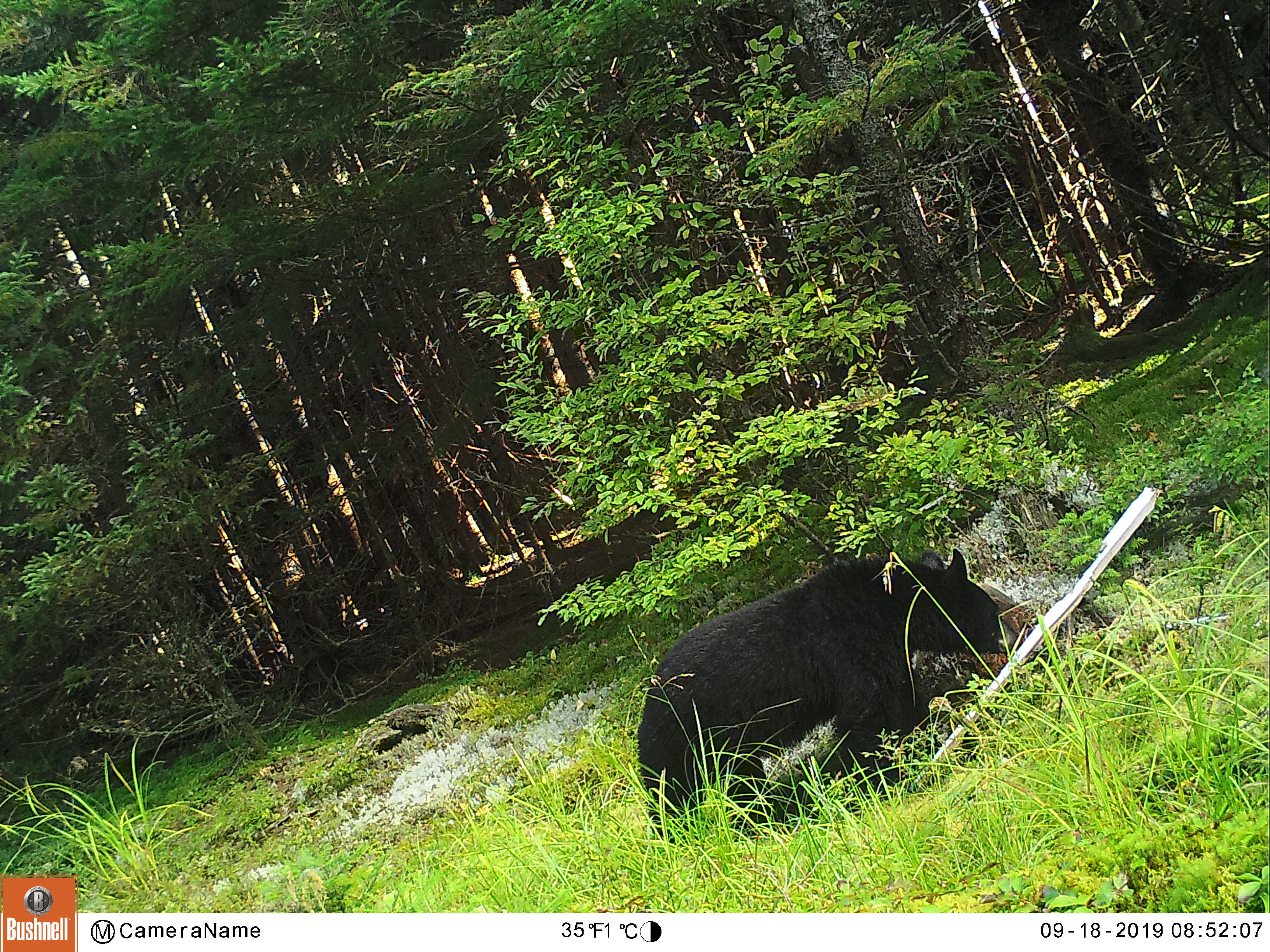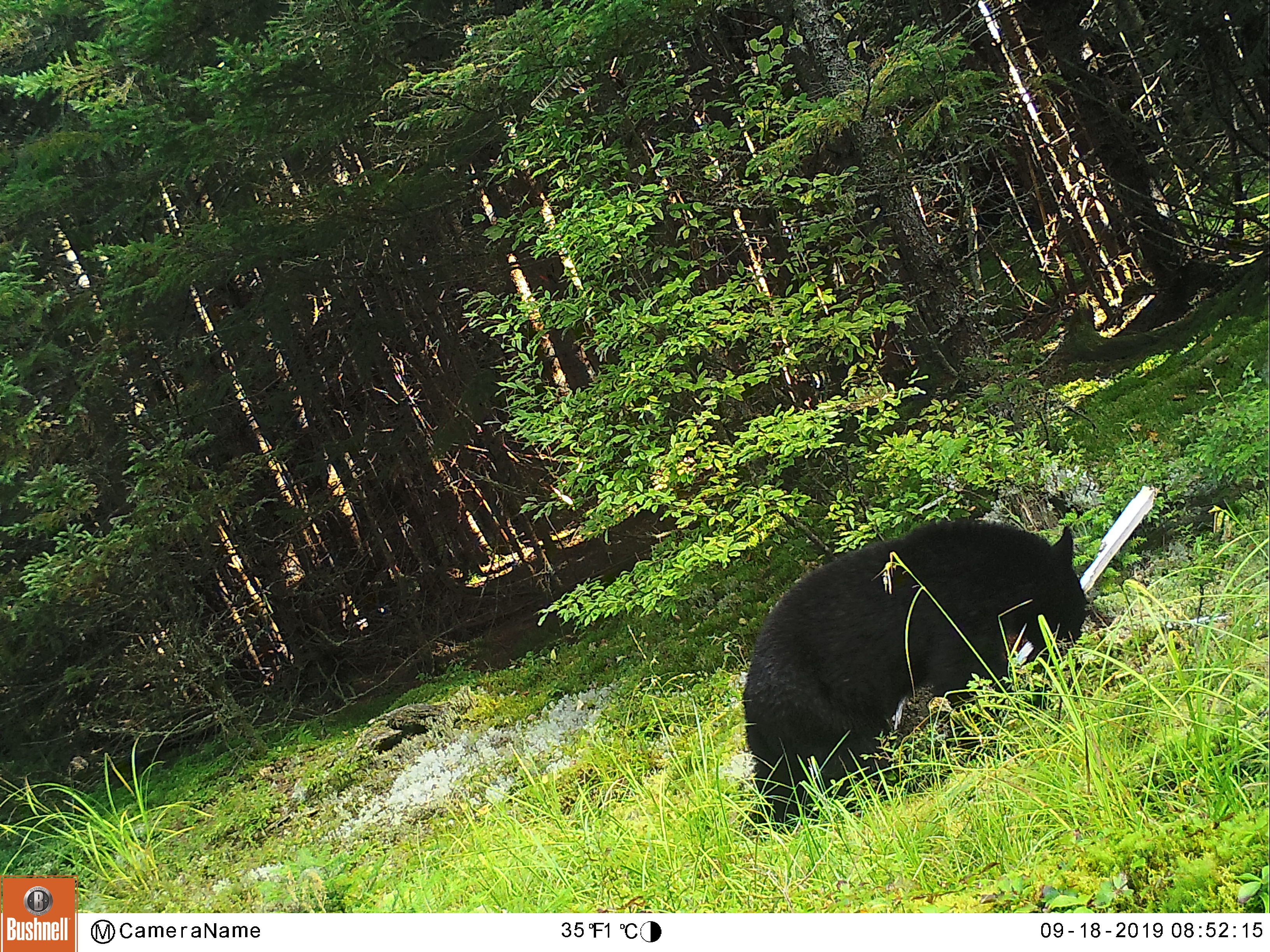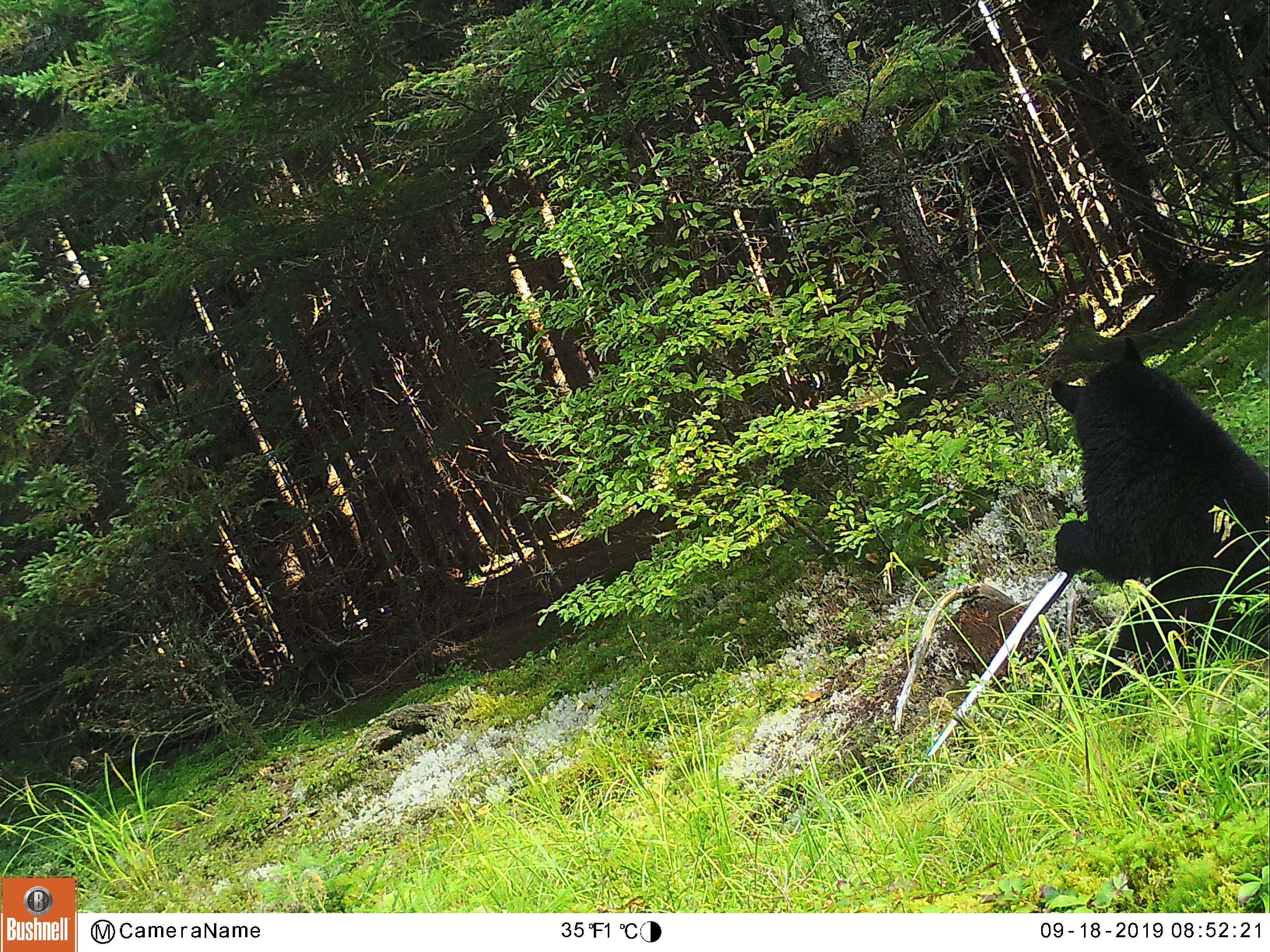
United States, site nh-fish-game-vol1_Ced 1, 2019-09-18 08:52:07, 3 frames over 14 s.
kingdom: Animalia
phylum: Chordata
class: Mammalia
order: Carnivora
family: Ursidae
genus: Ursus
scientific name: Ursus americanus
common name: black bear